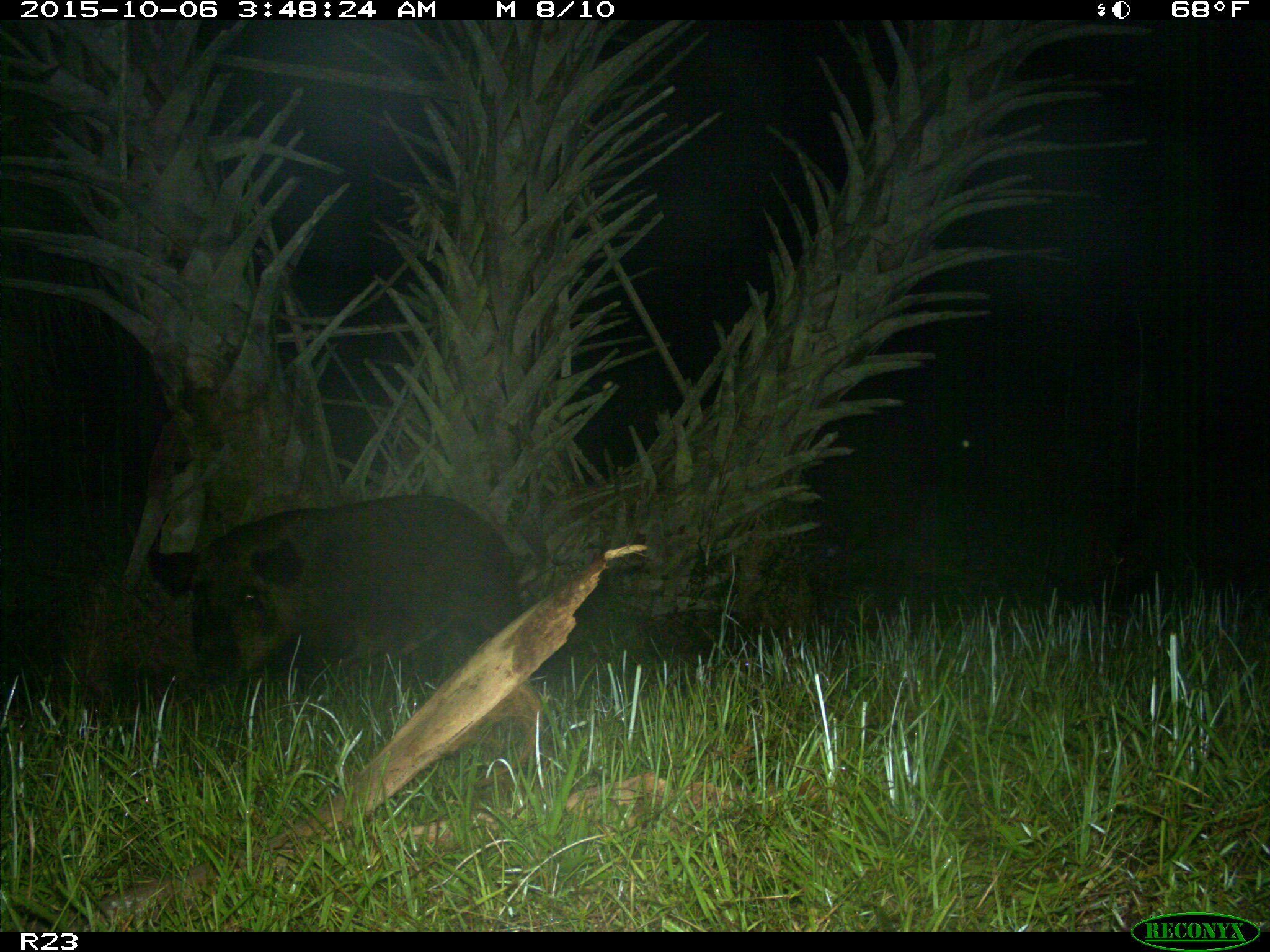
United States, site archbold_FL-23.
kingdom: Animalia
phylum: Chordata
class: Mammalia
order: Artiodactyla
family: Suidae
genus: Sus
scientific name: Sus scrofa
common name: wild boar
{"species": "Sus scrofa (wild boar)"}